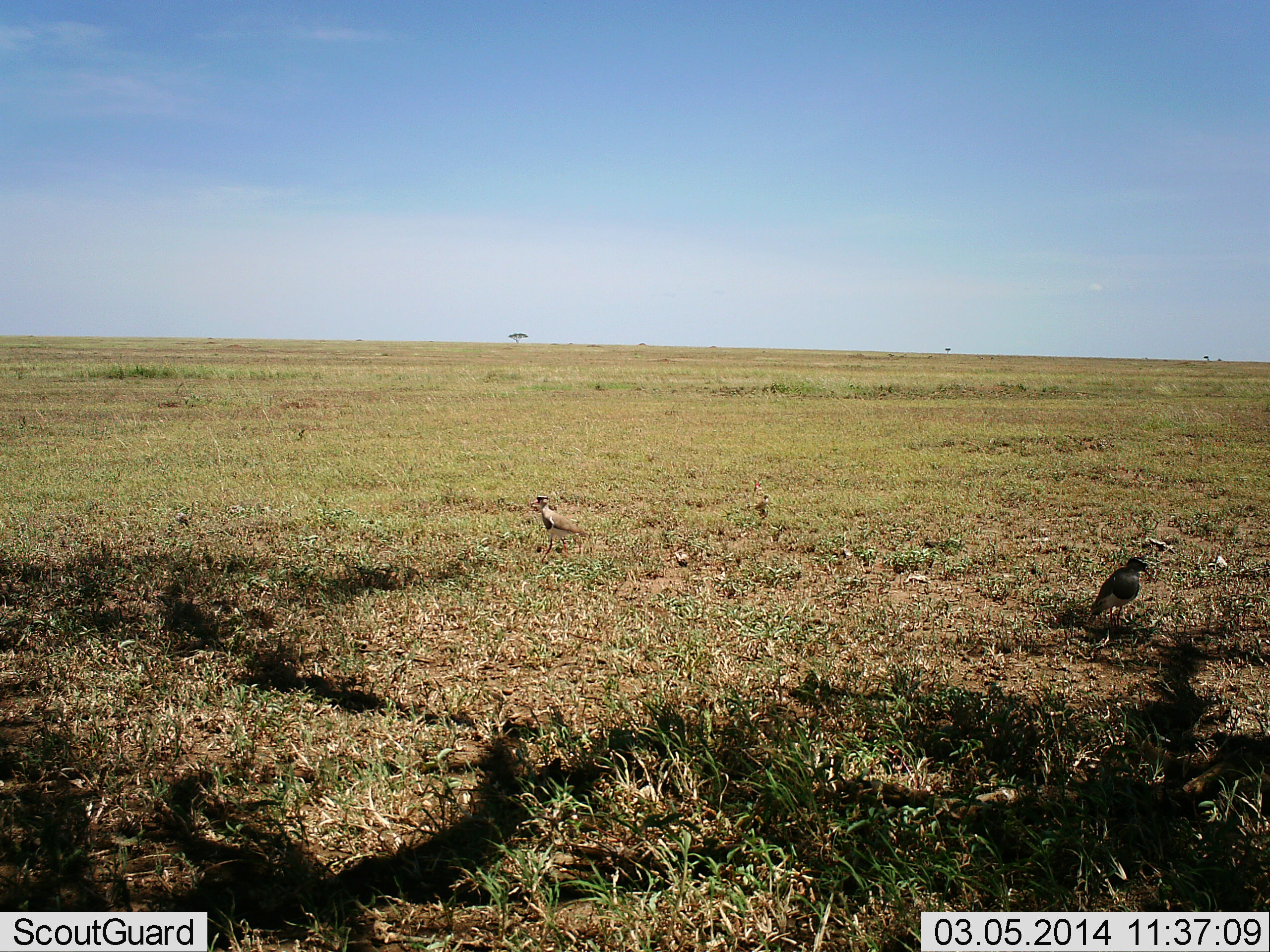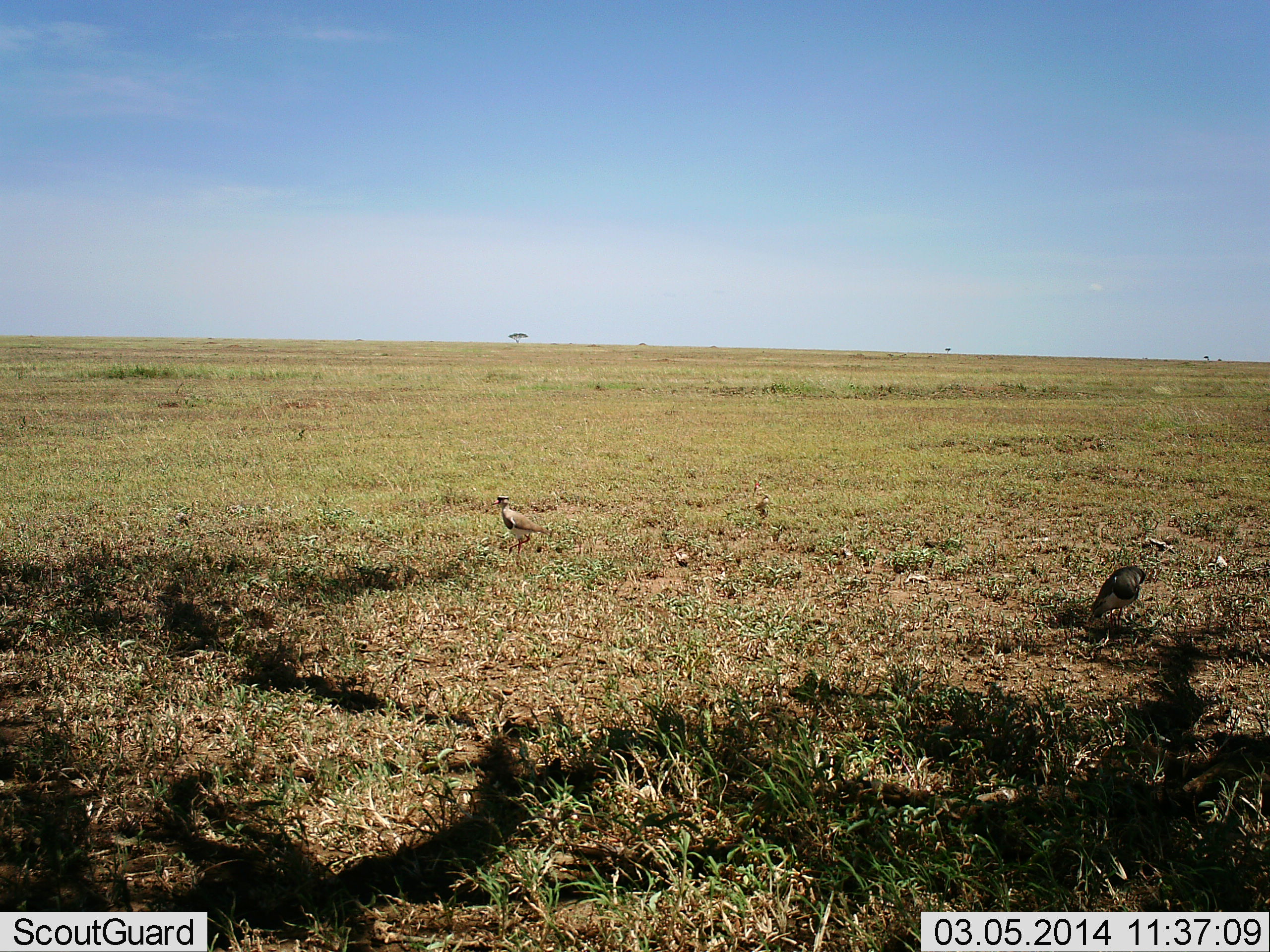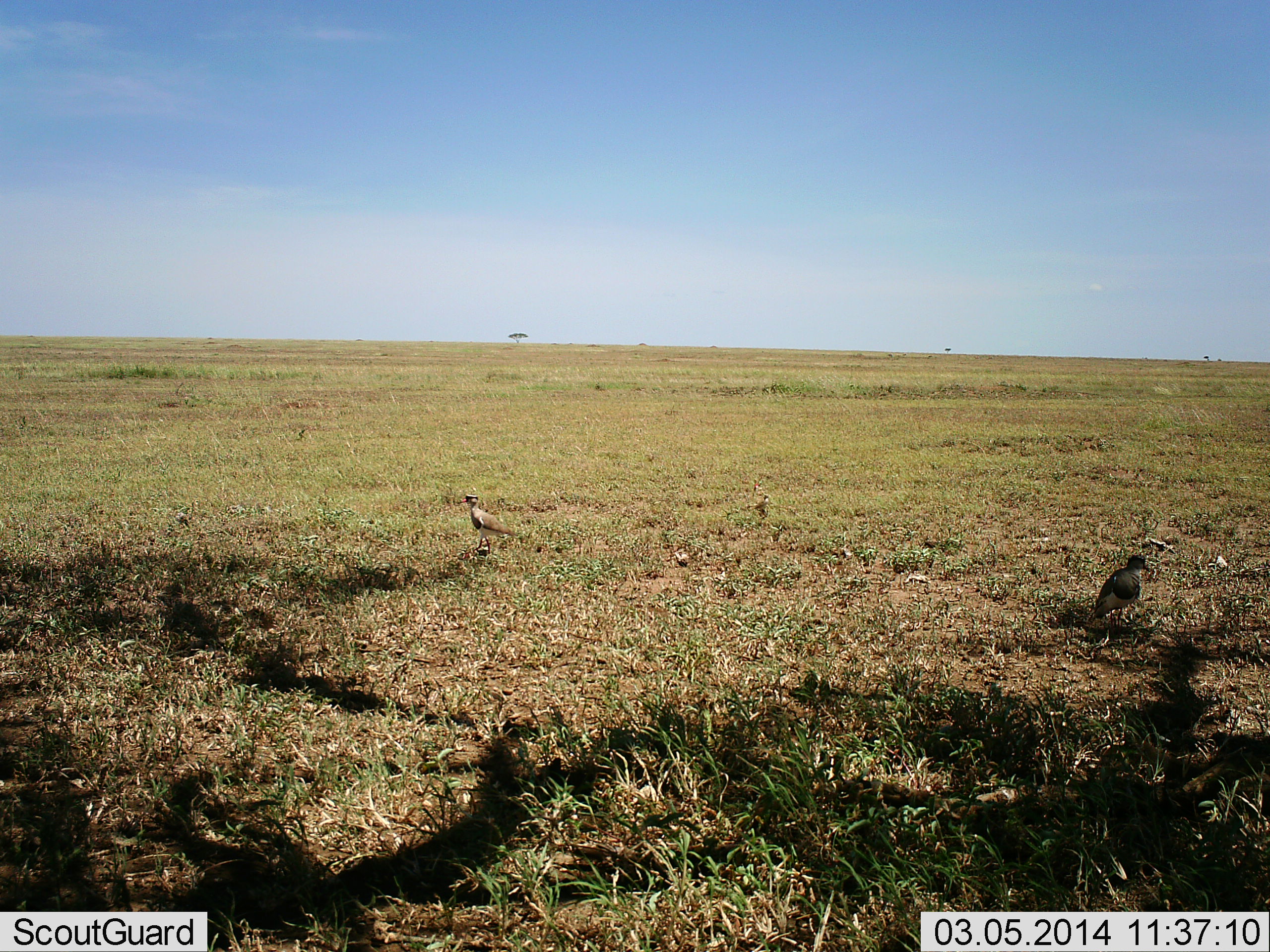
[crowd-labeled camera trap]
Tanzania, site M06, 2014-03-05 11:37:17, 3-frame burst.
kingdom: Animalia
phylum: Chordata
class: Aves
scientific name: Aves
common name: bird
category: otherbird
Otherbird (bird) (Aves), count 2. Behavior (volunteer vote fractions): standing 91%, resting 0%, moving 55%, interacting 0%. Young present (vote fraction): 0%. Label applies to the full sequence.